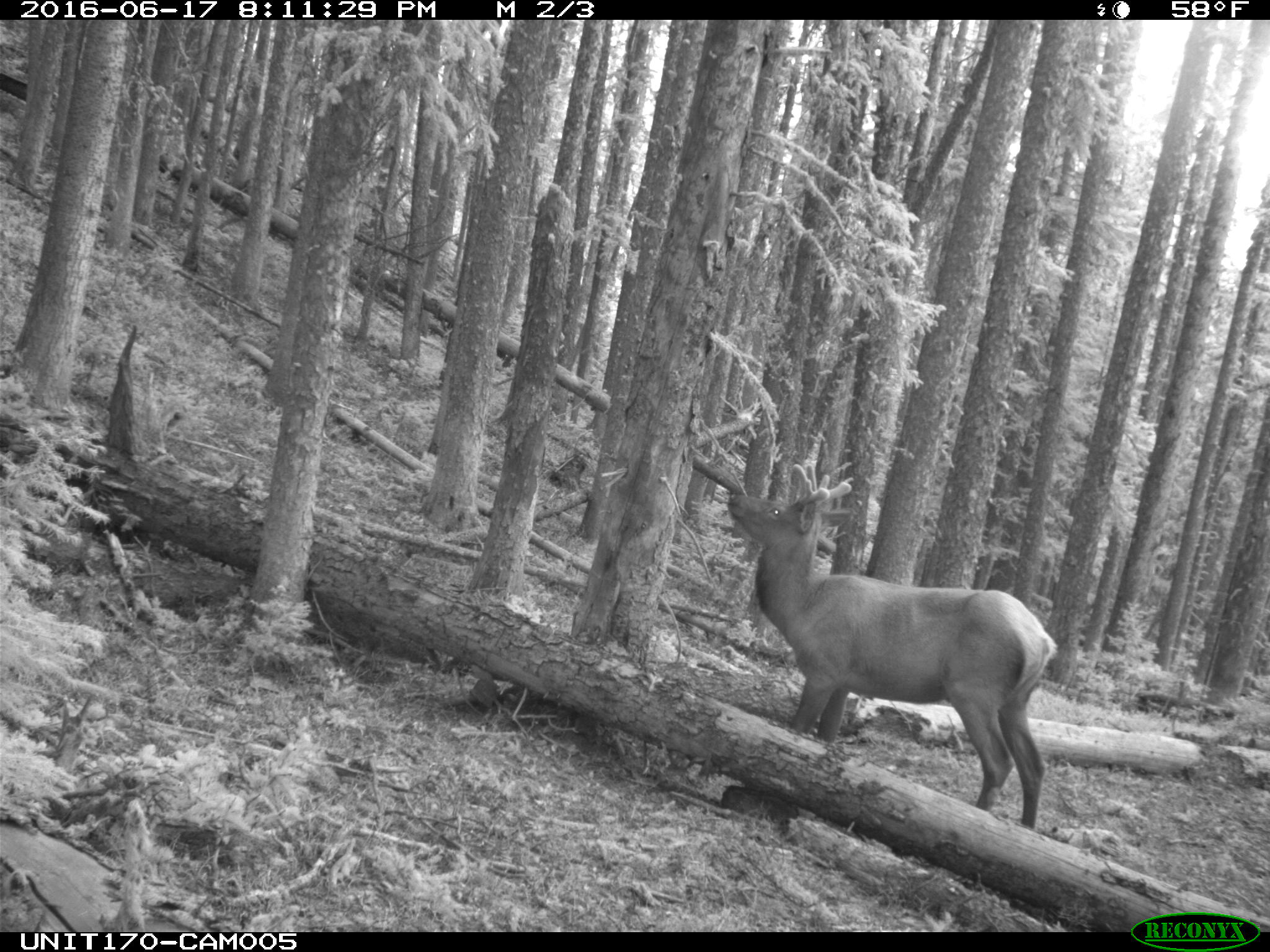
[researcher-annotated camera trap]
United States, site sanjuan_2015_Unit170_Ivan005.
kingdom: Animalia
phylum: Chordata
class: Mammalia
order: Artiodactyla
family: Cervidae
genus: Cervus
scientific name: Cervus elaphus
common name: red deer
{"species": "Cervus elaphus (red deer)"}